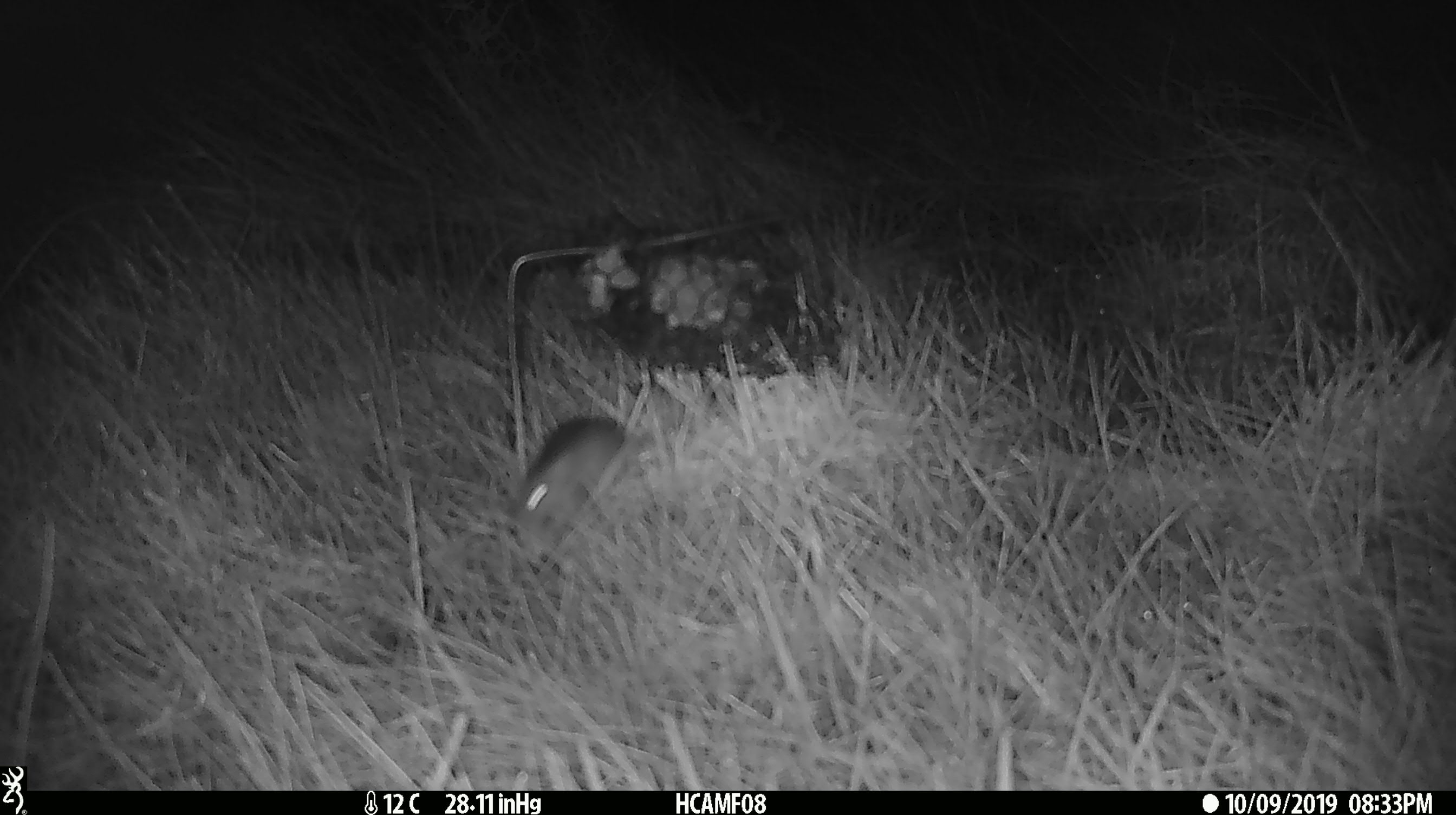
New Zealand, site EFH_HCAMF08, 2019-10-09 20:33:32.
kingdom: Animalia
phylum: Chordata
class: Mammalia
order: Rodentia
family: Muridae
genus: Mus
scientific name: Mus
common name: mouse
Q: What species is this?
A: Mouse (Mus).